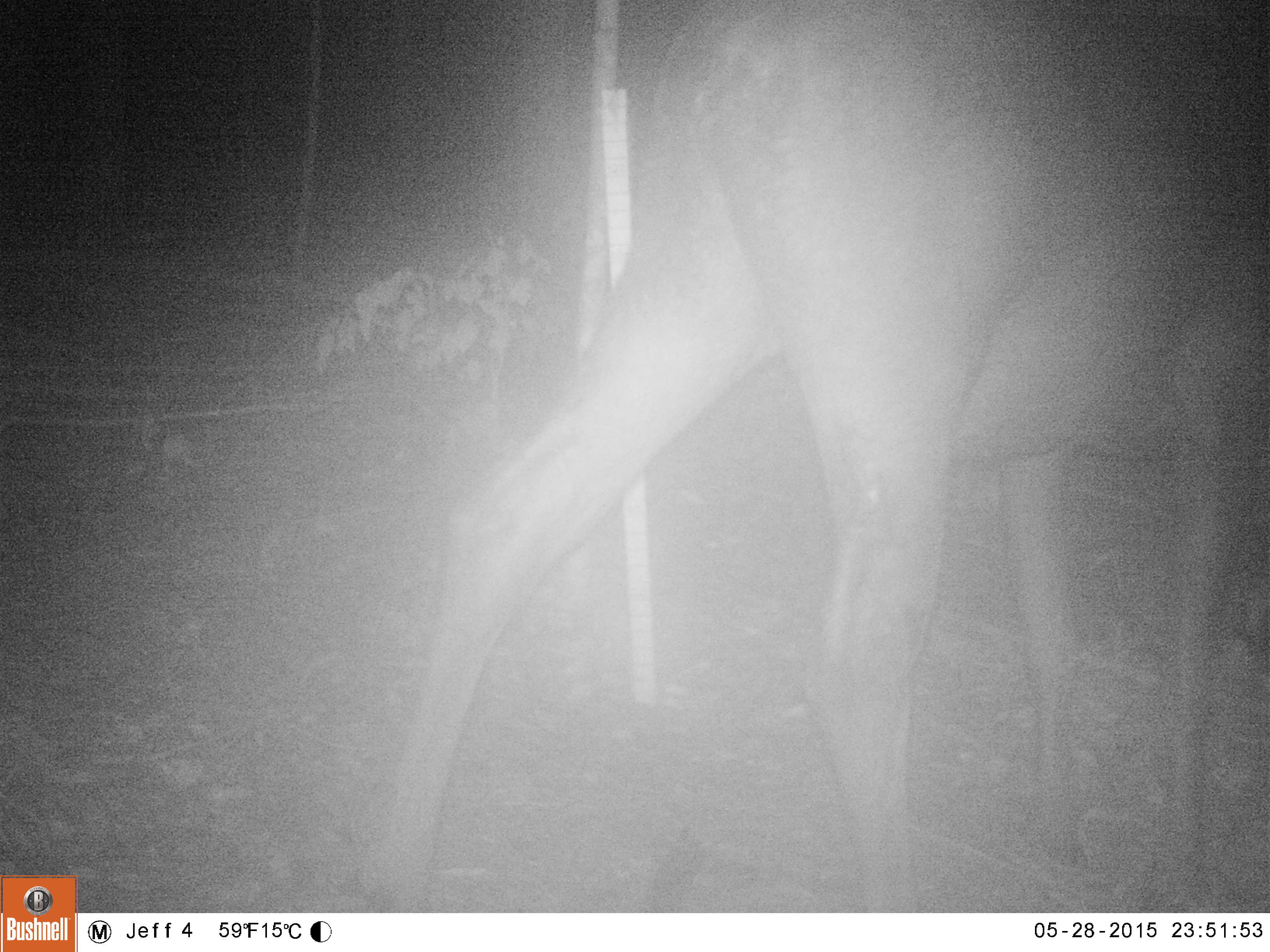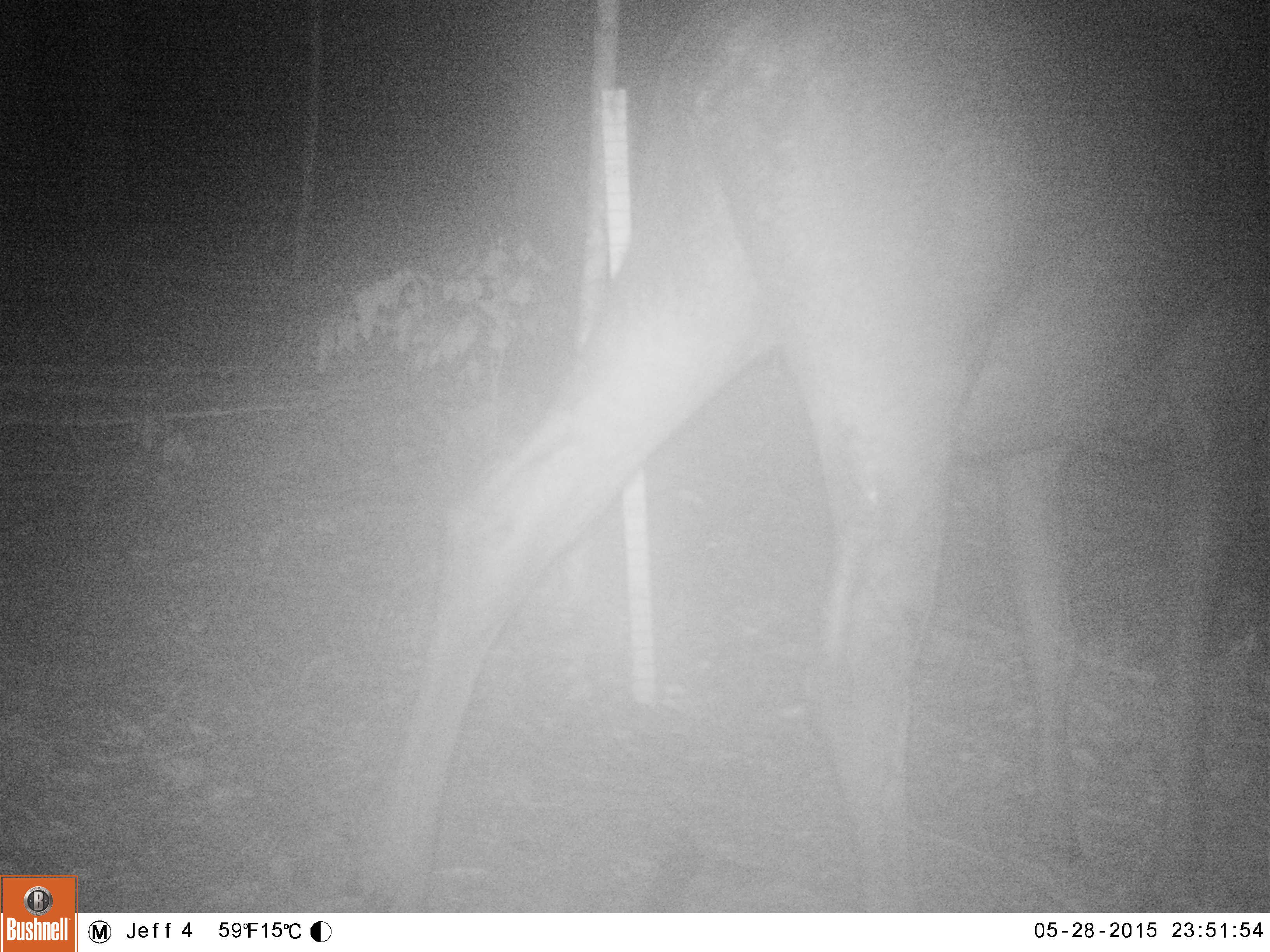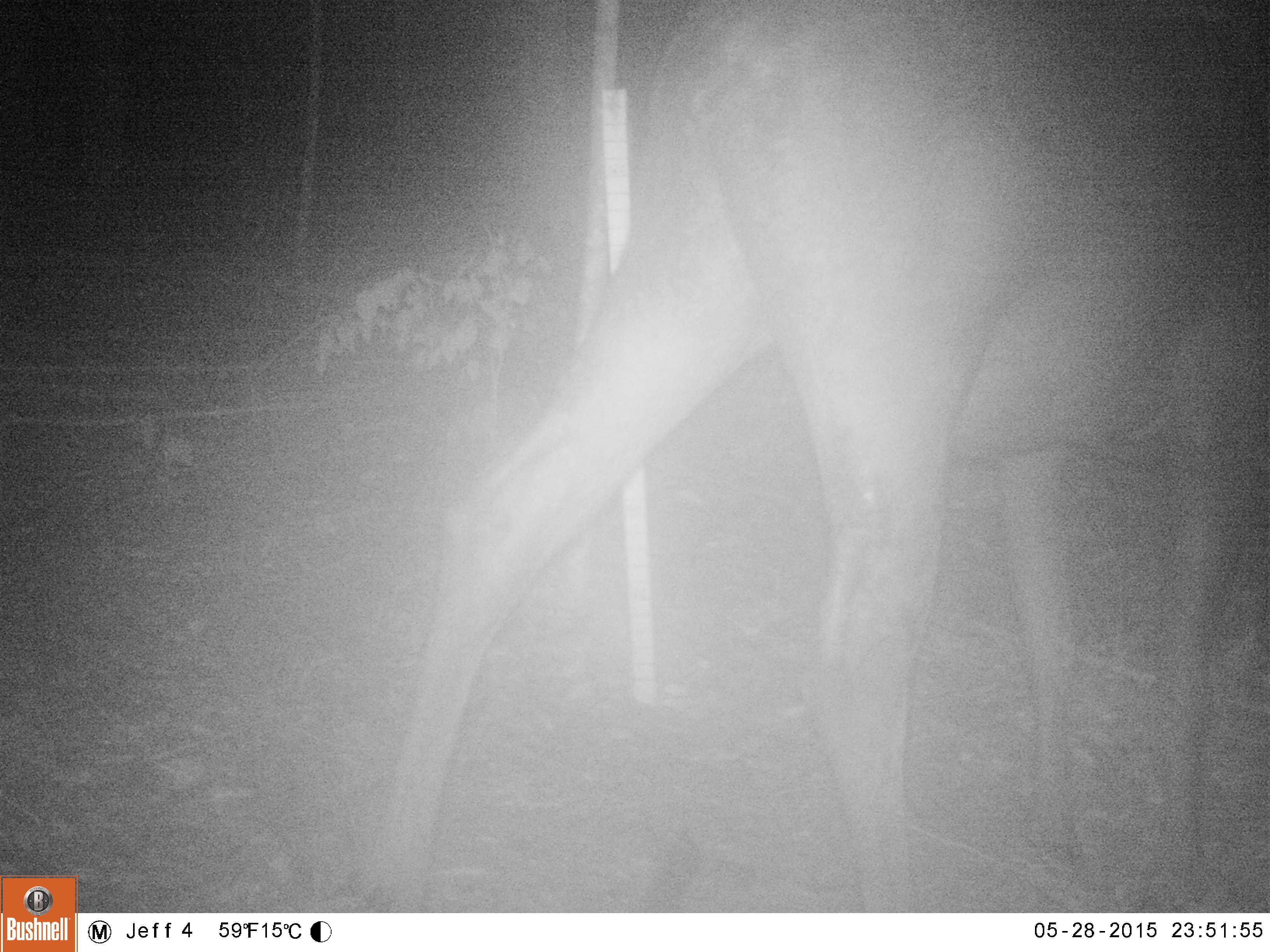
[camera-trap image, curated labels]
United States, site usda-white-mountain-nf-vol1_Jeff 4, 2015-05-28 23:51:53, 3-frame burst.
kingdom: Animalia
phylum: Chordata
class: Mammalia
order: Artiodactyla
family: Cervidae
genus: Alces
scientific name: Alces alces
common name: moose